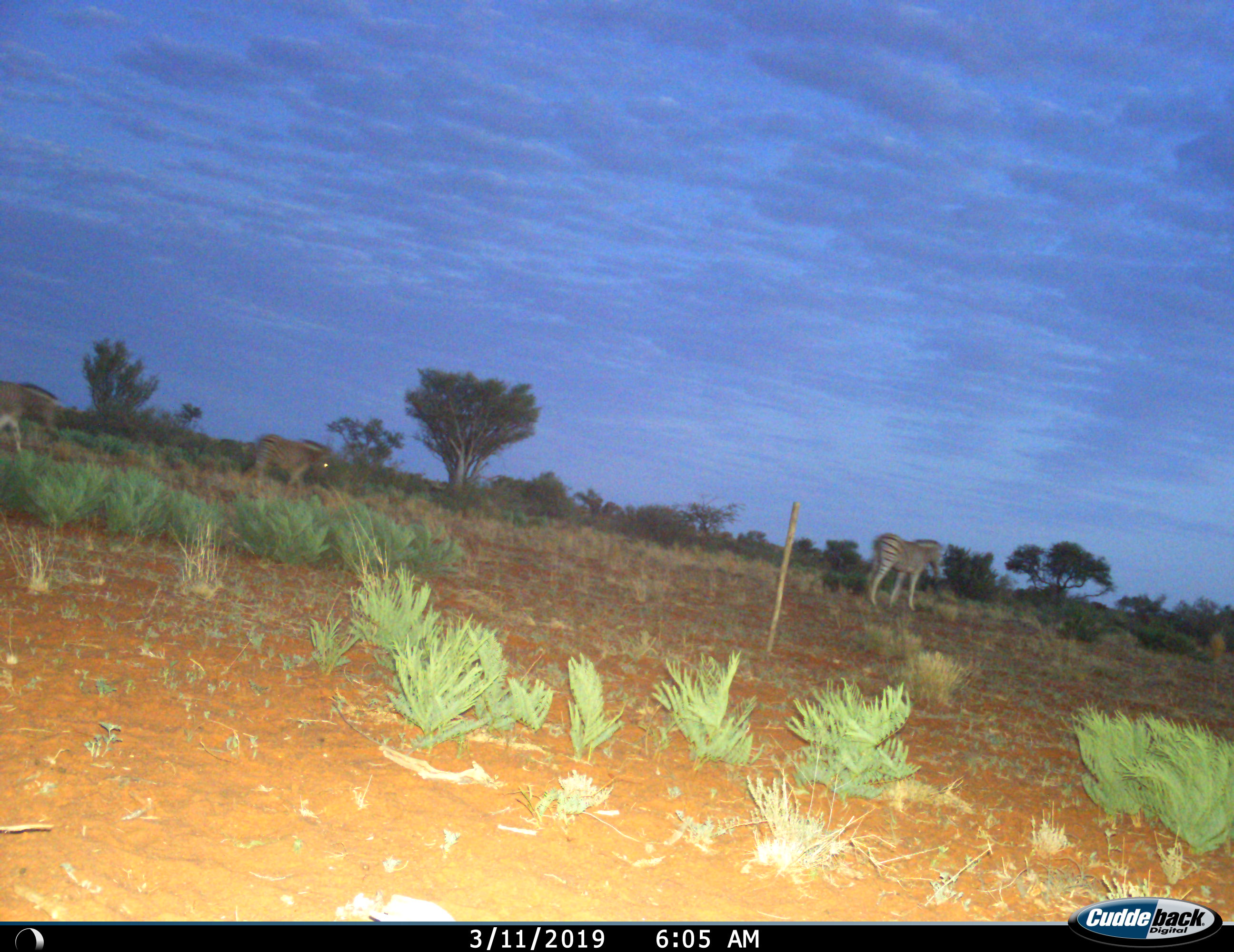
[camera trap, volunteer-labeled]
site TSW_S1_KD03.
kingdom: Animalia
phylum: Chordata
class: Mammalia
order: Perissodactyla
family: Equidae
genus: Equus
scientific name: Equus quagga burchellii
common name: burchell's zebra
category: zebraburchells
Zebraburchells (burchell's zebra) (Equus quagga burchellii), count 3. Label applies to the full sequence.